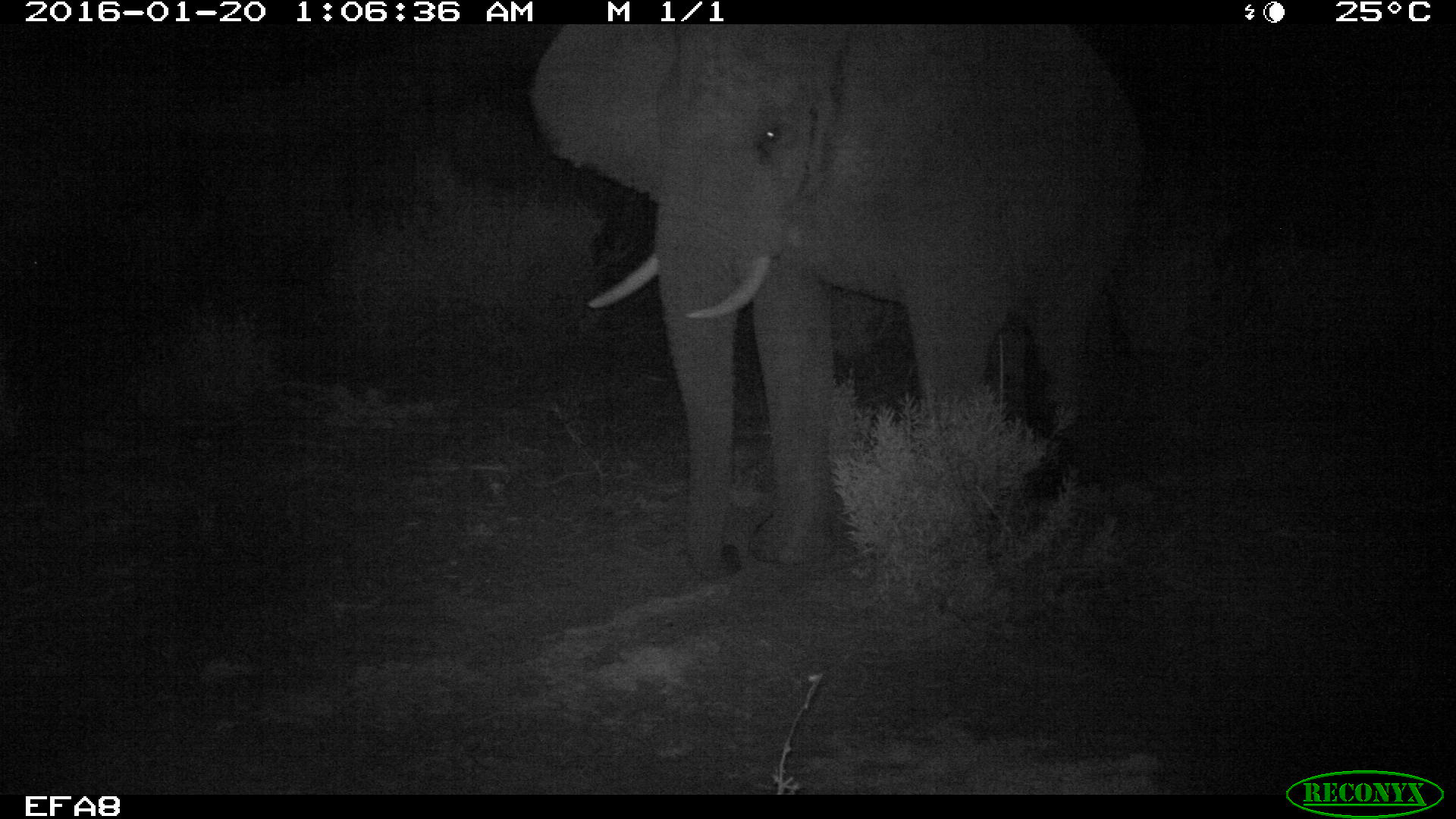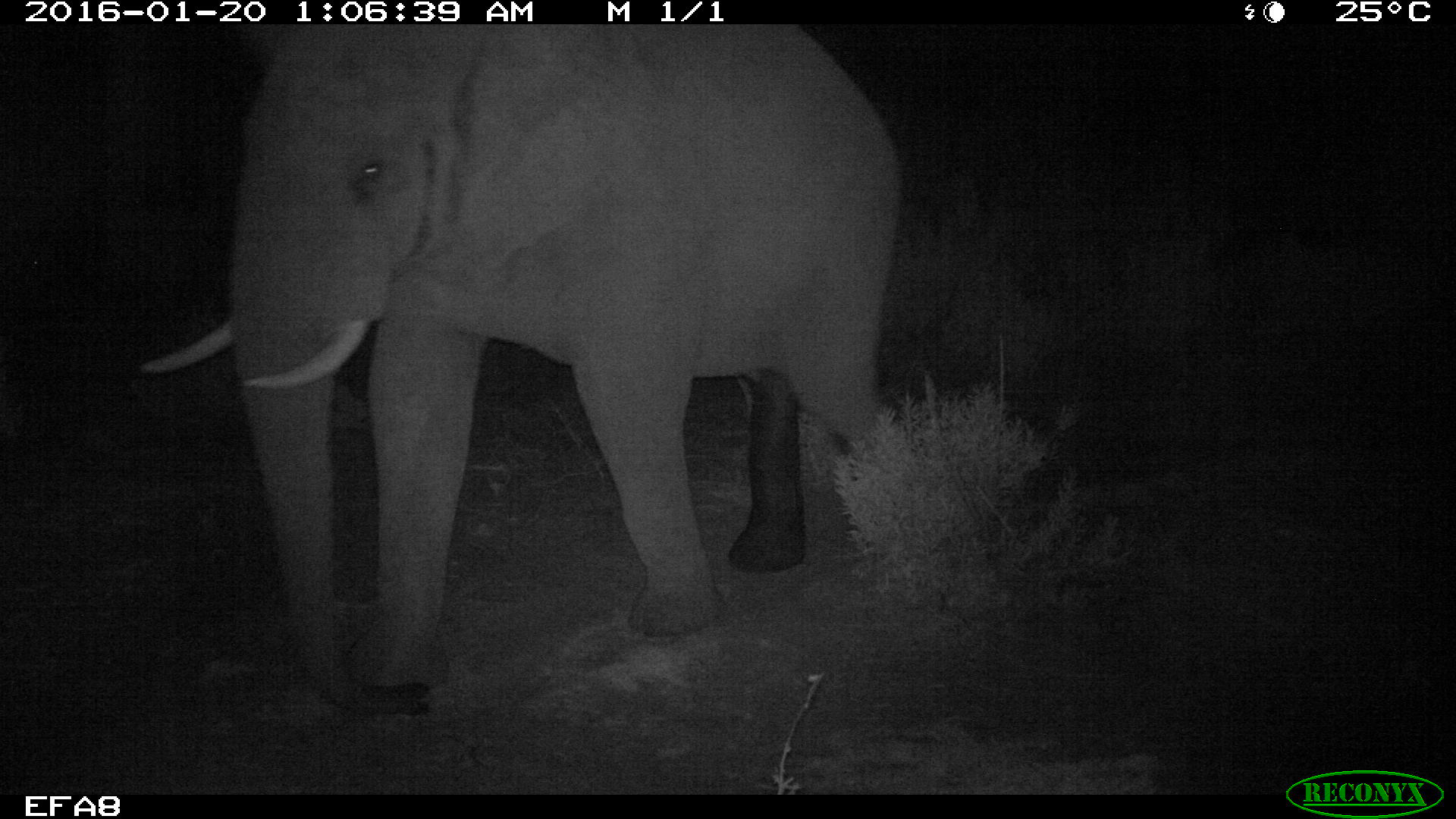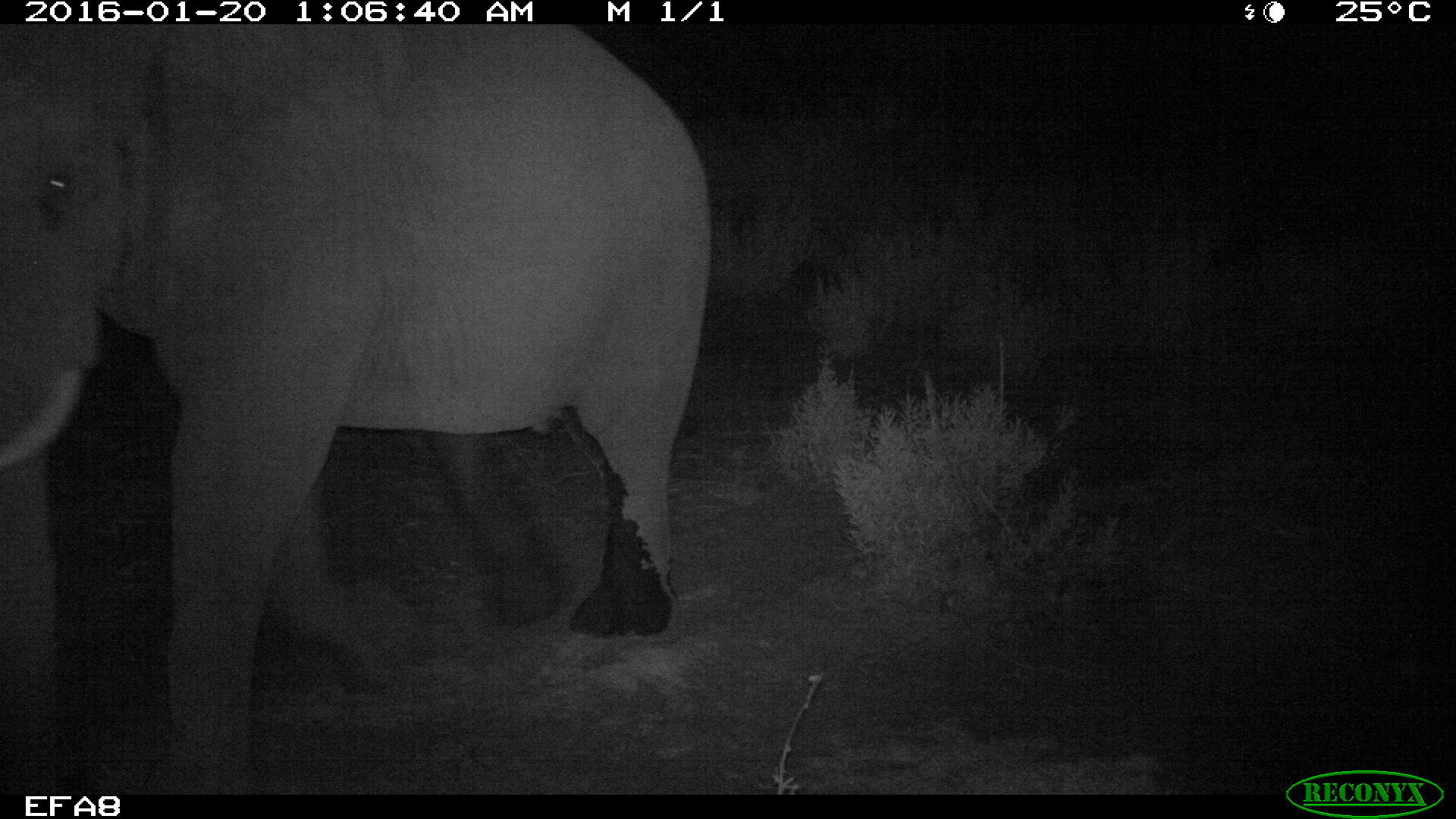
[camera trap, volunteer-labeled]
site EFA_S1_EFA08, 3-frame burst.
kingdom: Animalia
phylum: Chordata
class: Mammalia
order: Proboscidea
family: Elephantidae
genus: Loxodonta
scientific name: Loxodonta africana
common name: african bush elephant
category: elephant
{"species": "elephant (african bush elephant) (Loxodonta africana)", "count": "1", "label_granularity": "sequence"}